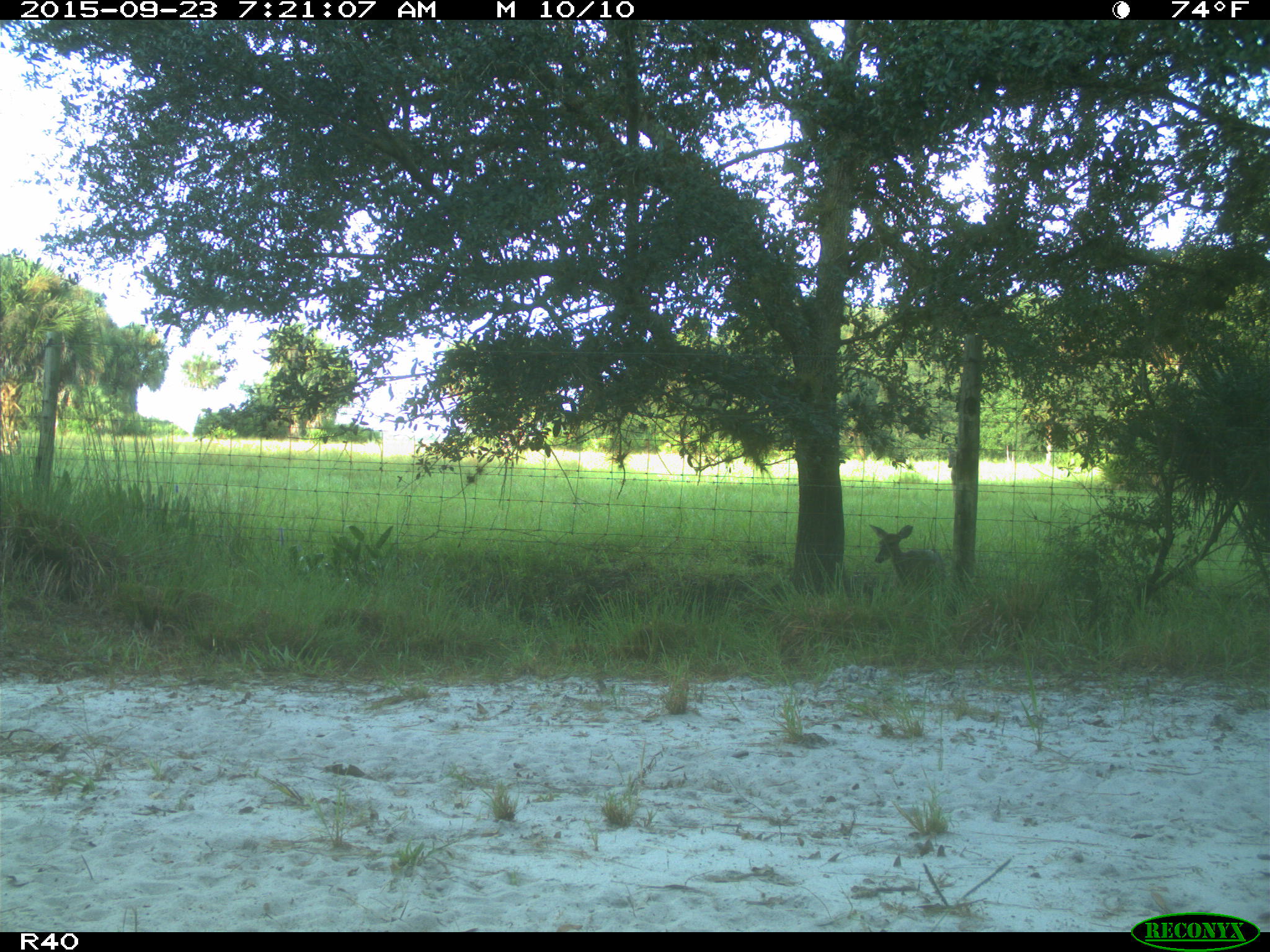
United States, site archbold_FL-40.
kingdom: Animalia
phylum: Chordata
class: Mammalia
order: Artiodactyla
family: Cervidae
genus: Odocoileus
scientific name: Odocoileus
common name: deer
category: unidentified deer